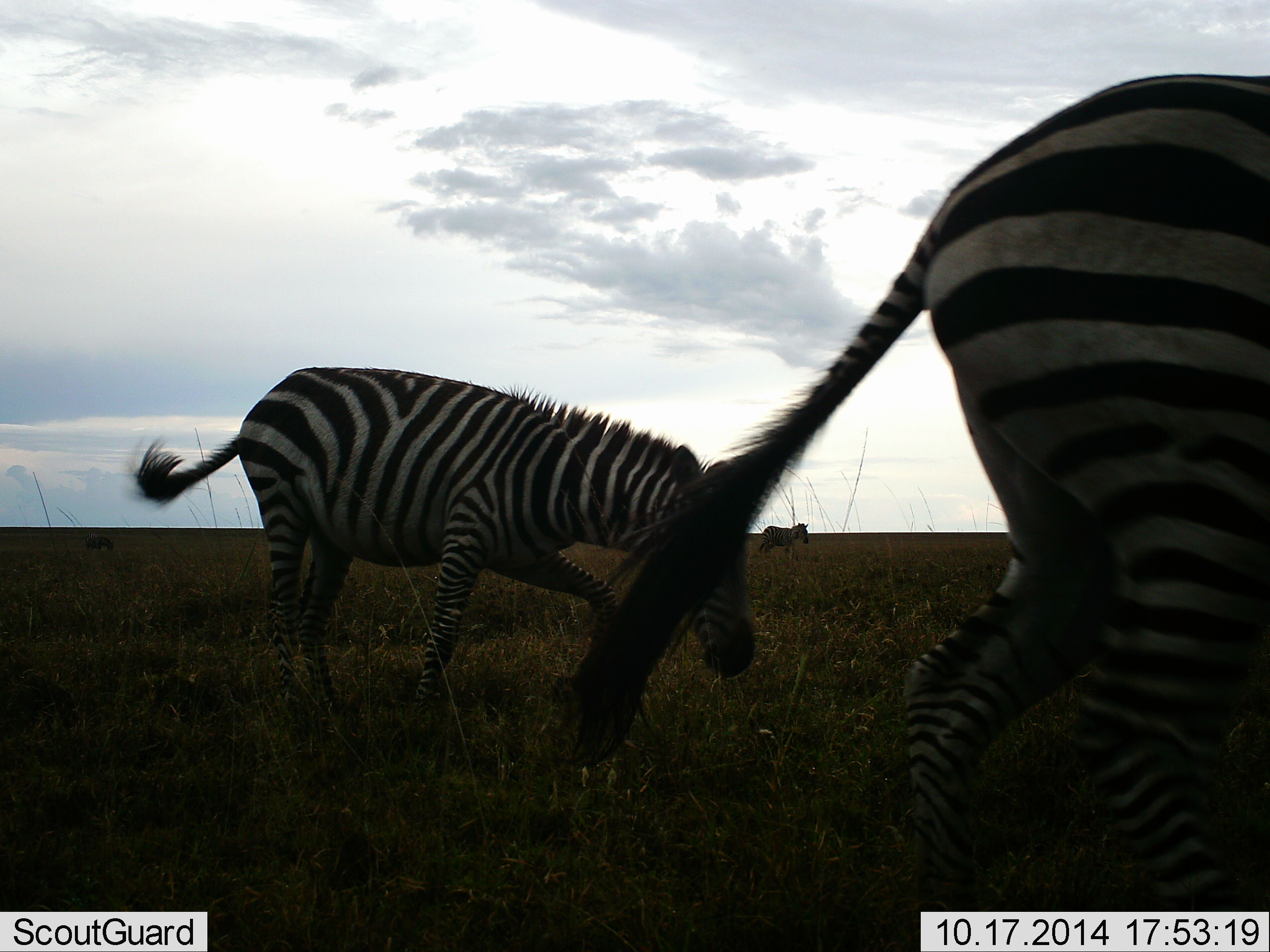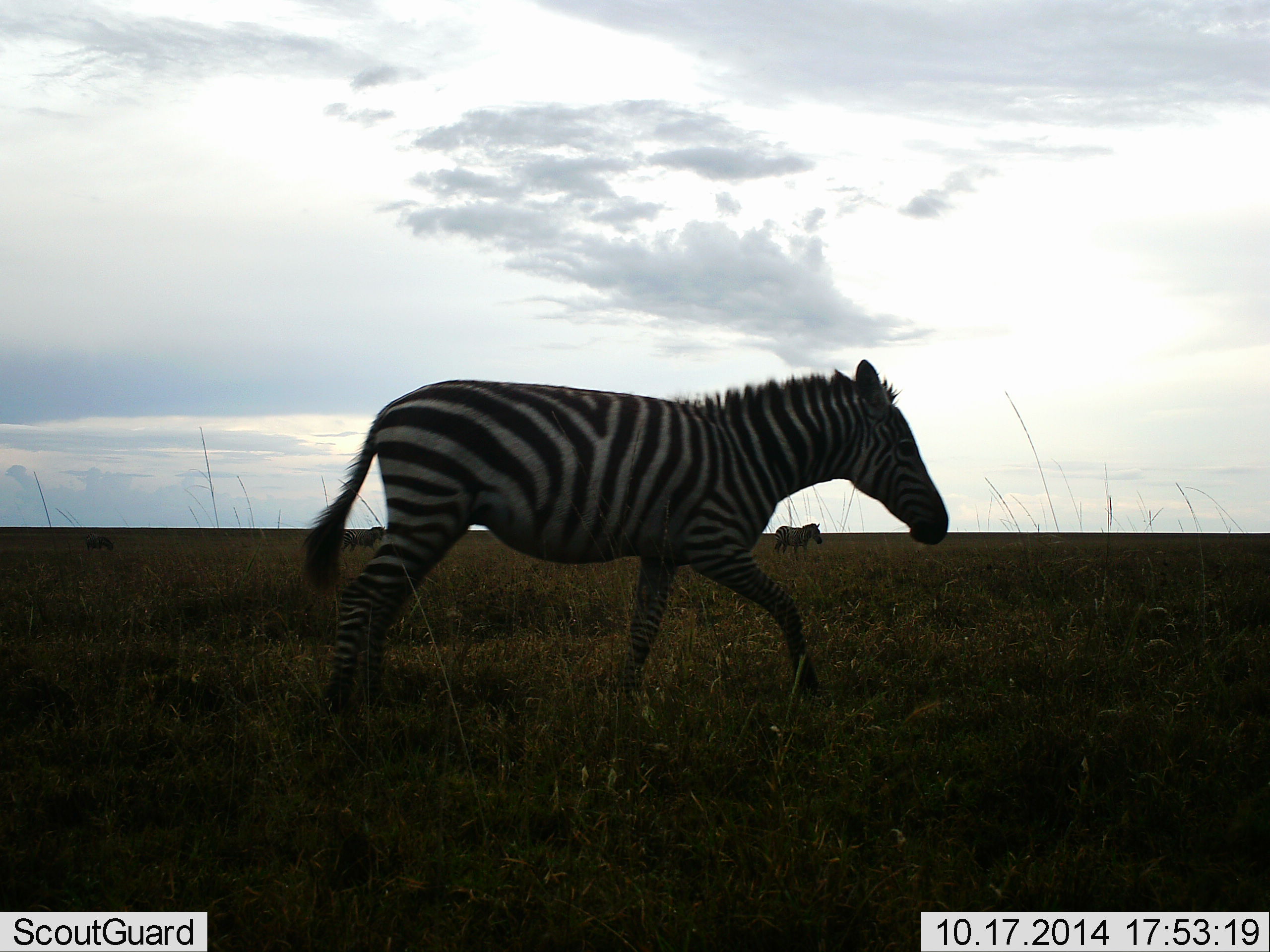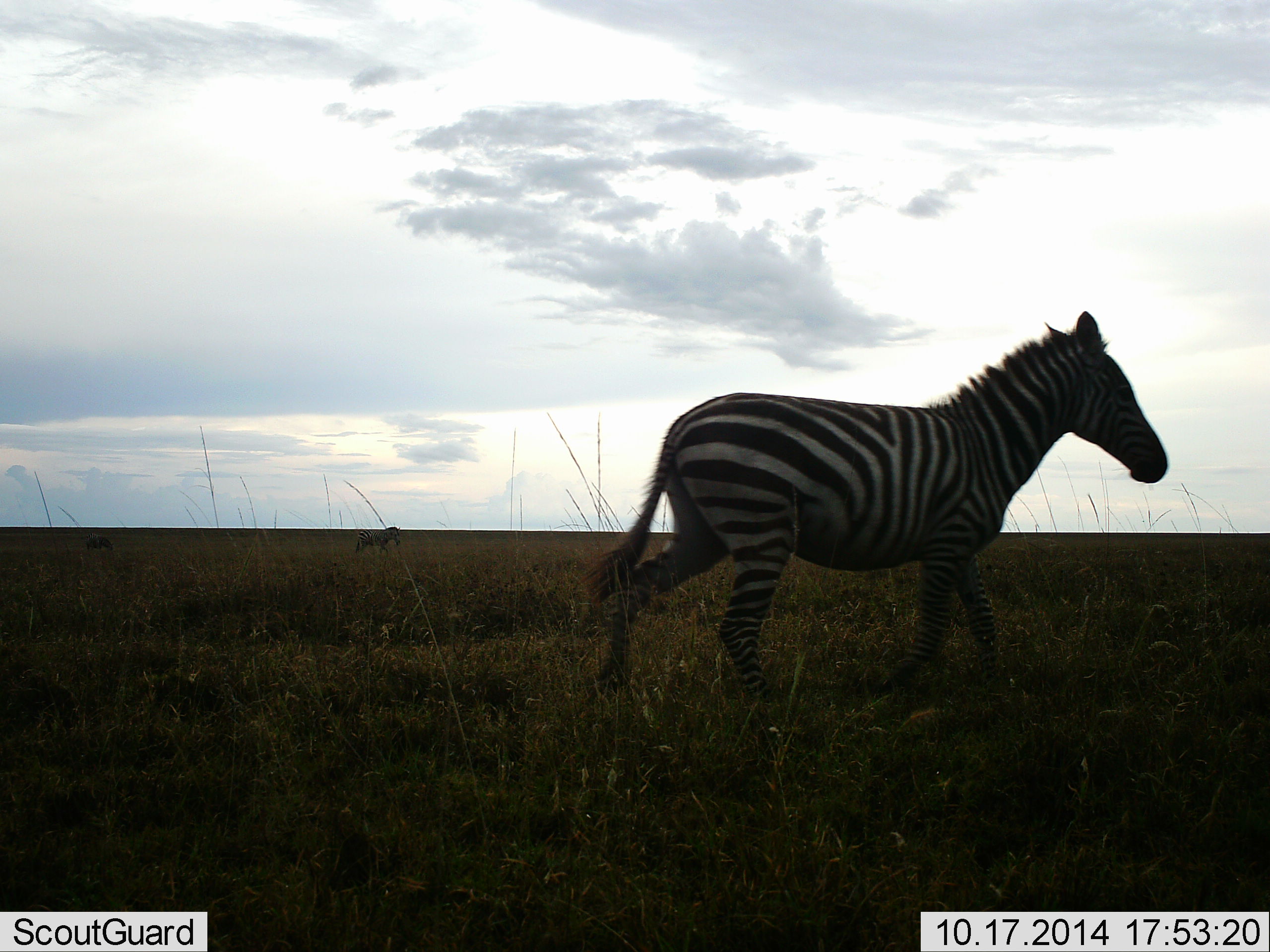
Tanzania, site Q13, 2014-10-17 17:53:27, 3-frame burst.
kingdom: Animalia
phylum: Chordata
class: Mammalia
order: Perissodactyla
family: Equidae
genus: Equus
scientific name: Equus quagga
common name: plains zebra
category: zebra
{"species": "zebra (plains zebra) (Equus quagga)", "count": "4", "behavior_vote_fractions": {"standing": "20%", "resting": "0%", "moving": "100%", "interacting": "0%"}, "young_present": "0%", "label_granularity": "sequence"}